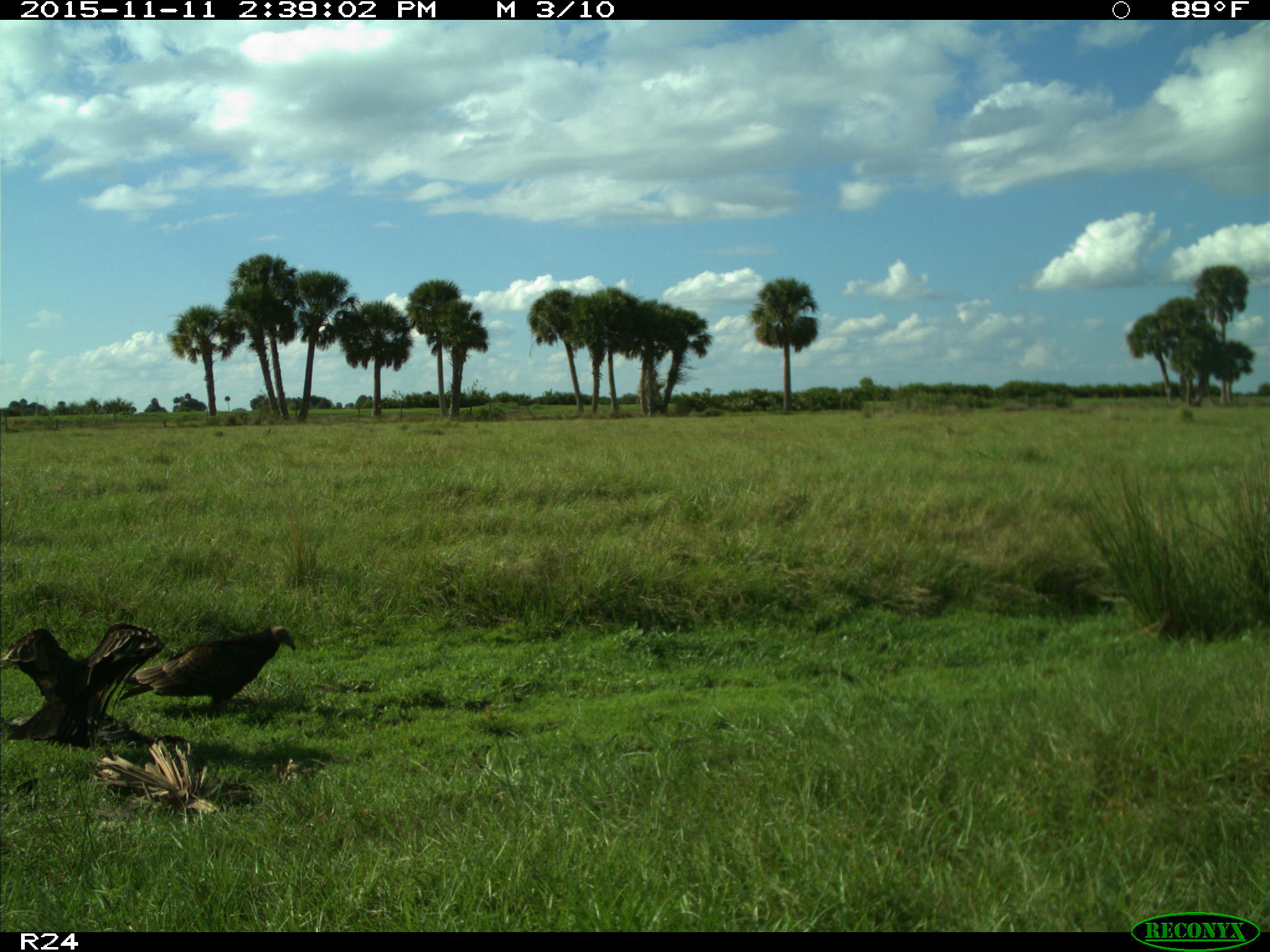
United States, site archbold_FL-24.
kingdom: Animalia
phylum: Chordata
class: Aves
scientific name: Aves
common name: birds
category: unidentified bird